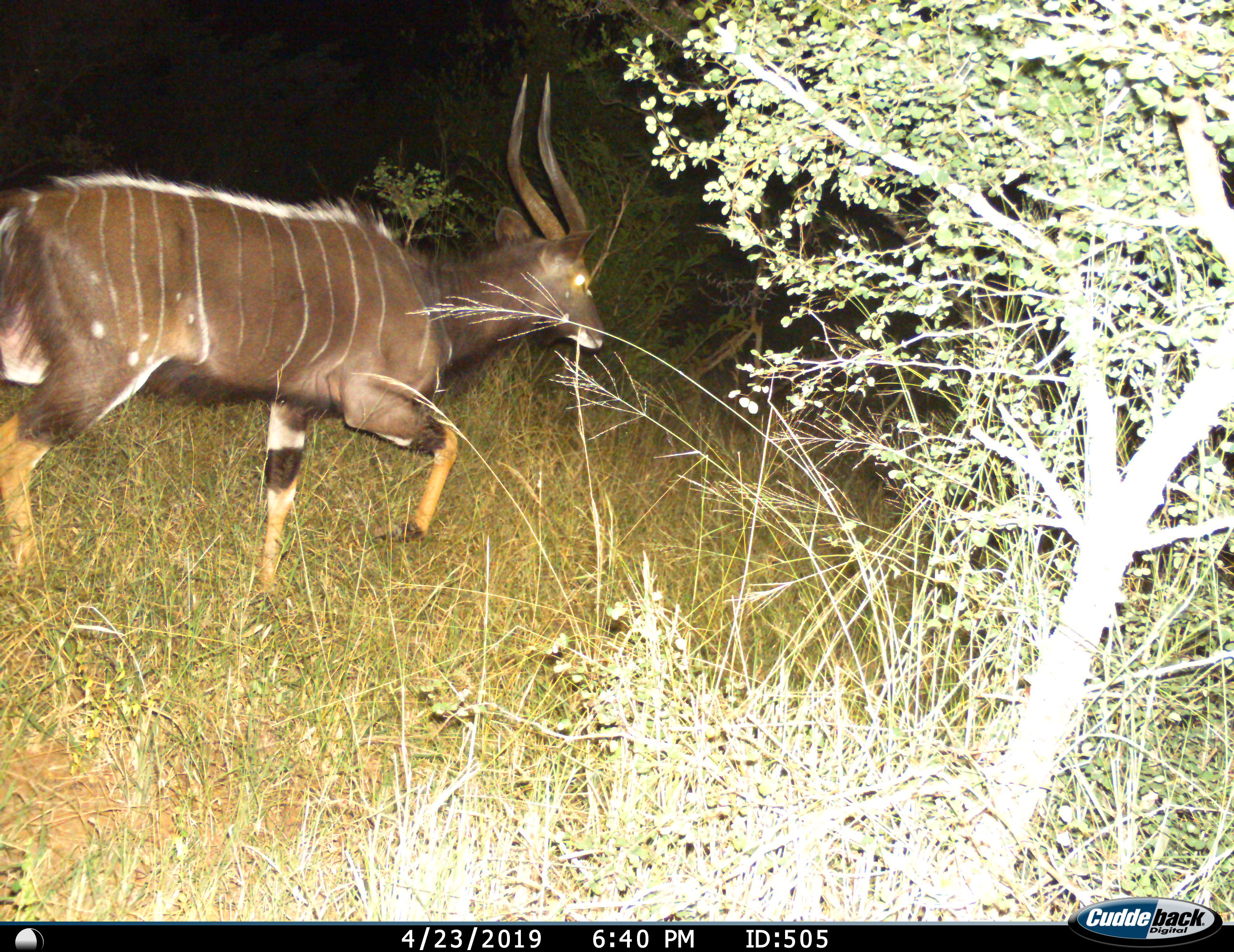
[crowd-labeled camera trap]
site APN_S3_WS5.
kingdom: Animalia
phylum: Chordata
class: Mammalia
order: Artiodactyla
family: Bovidae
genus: Tragelaphus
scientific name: Tragelaphus angasii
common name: nyala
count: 1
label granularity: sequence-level